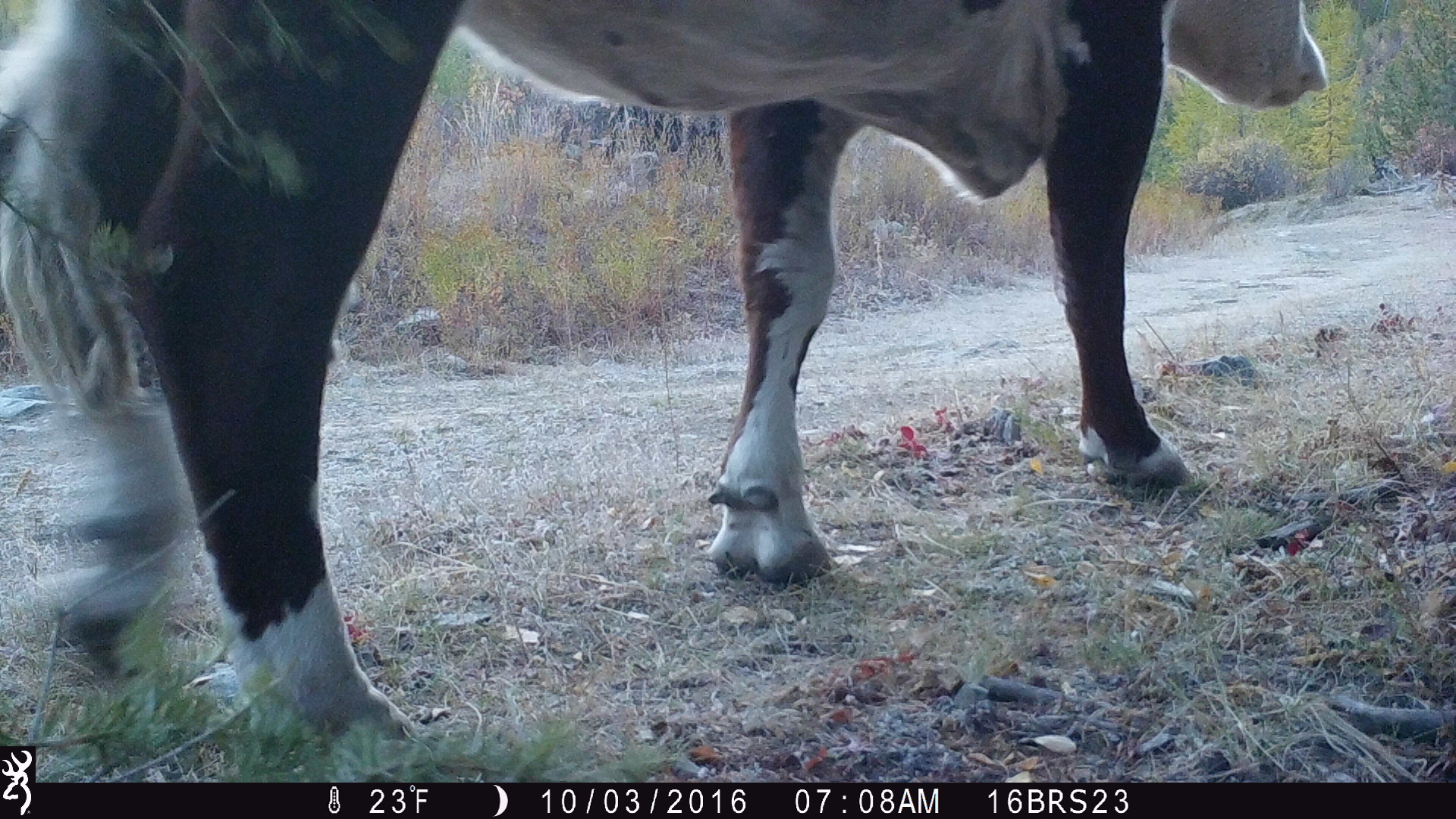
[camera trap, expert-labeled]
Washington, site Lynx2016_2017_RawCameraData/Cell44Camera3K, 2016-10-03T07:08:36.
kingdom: Animalia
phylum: Chordata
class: Mammalia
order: Artiodactyla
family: Bovidae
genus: Bos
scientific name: Bos taurus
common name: domestic cattle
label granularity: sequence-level